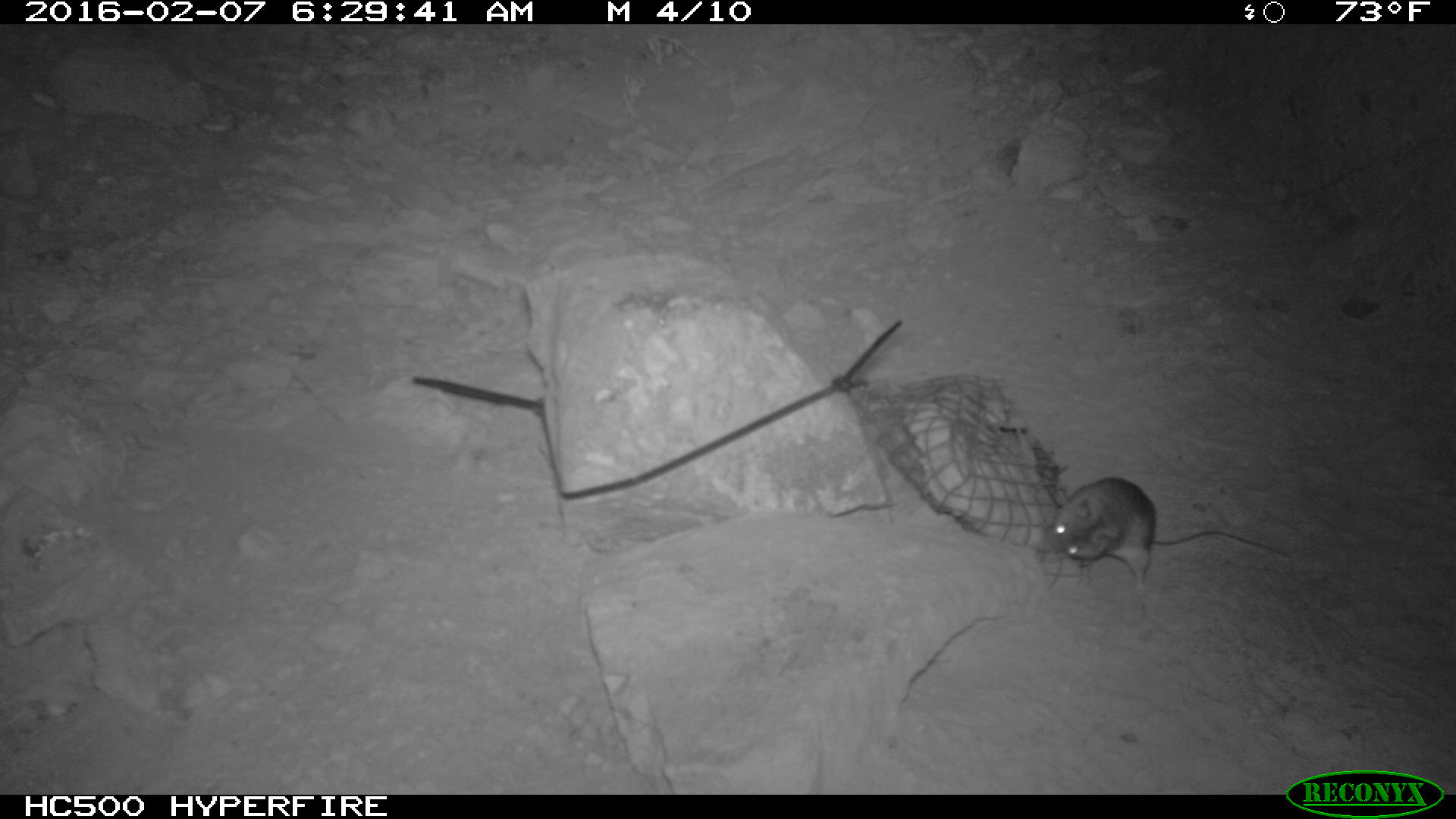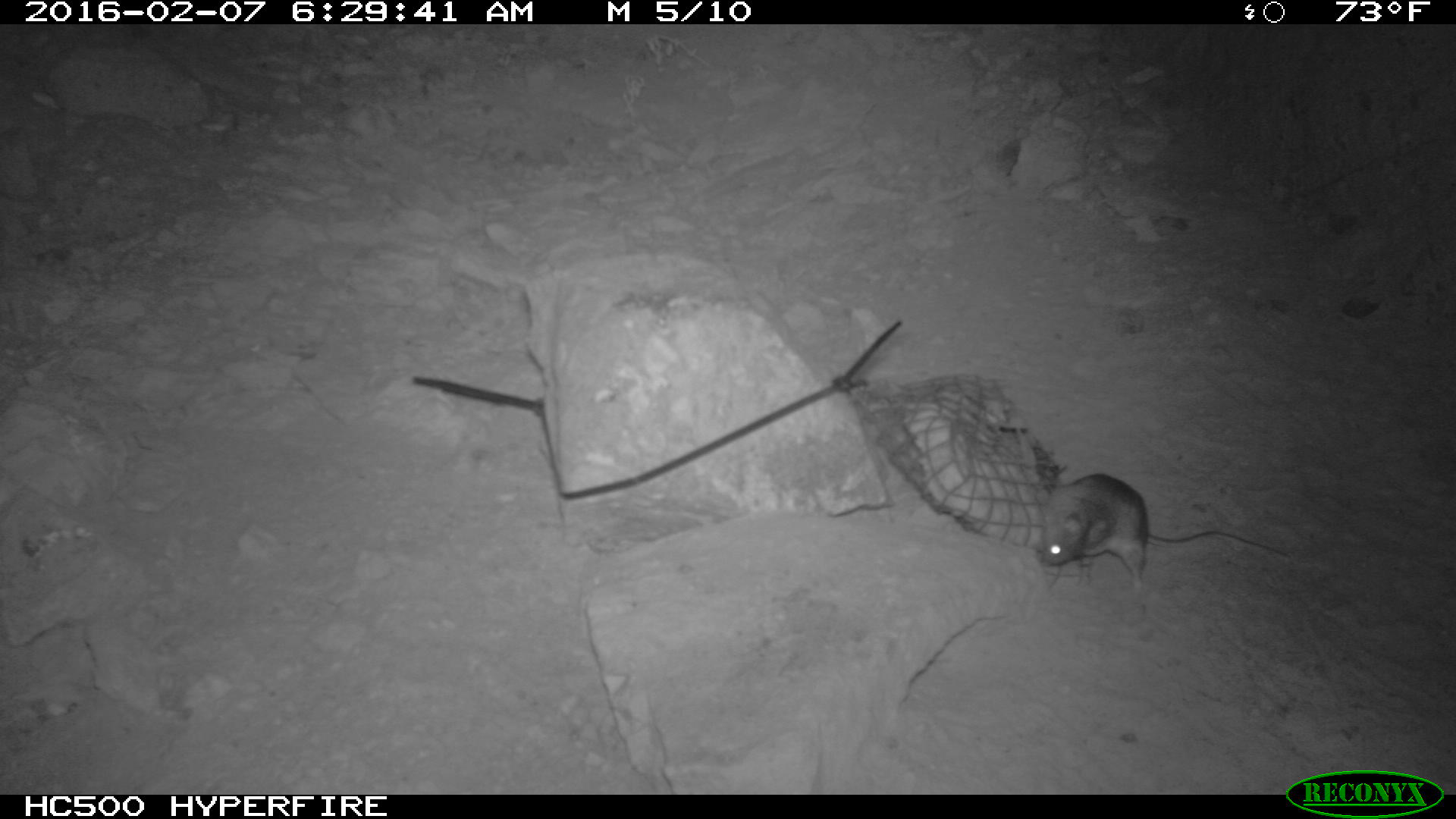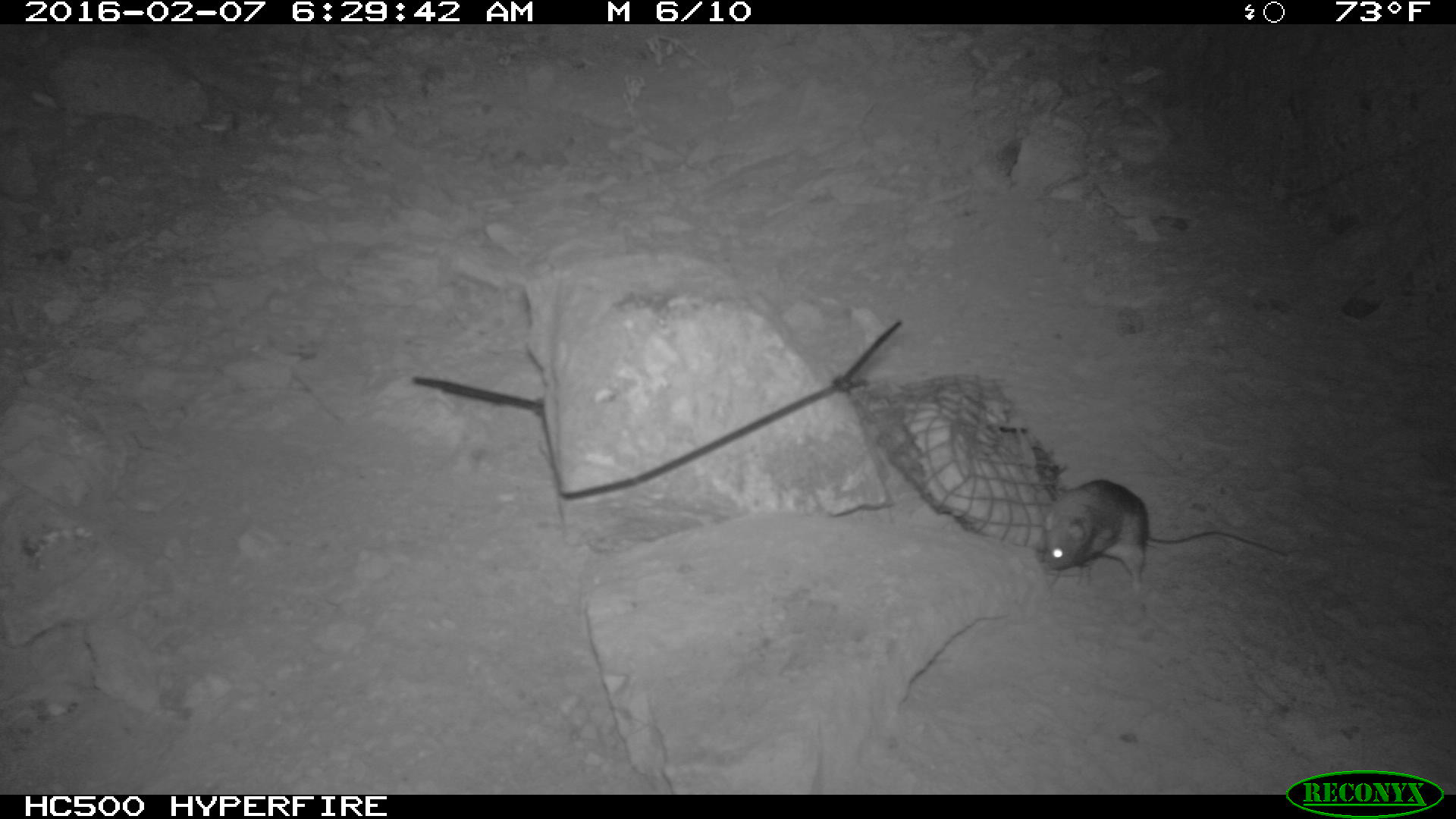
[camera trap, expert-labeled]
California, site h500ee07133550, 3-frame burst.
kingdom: Animalia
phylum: Chordata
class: Mammalia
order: Rodentia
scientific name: Rodentia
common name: rodent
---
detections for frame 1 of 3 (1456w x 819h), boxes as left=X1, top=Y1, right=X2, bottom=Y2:
rodent: left=1046, top=477, right=1292, bottom=593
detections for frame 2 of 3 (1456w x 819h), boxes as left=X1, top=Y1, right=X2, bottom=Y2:
rodent: left=1044, top=471, right=1289, bottom=590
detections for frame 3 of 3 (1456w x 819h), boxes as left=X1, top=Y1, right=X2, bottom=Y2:
rodent: left=1037, top=479, right=1288, bottom=596